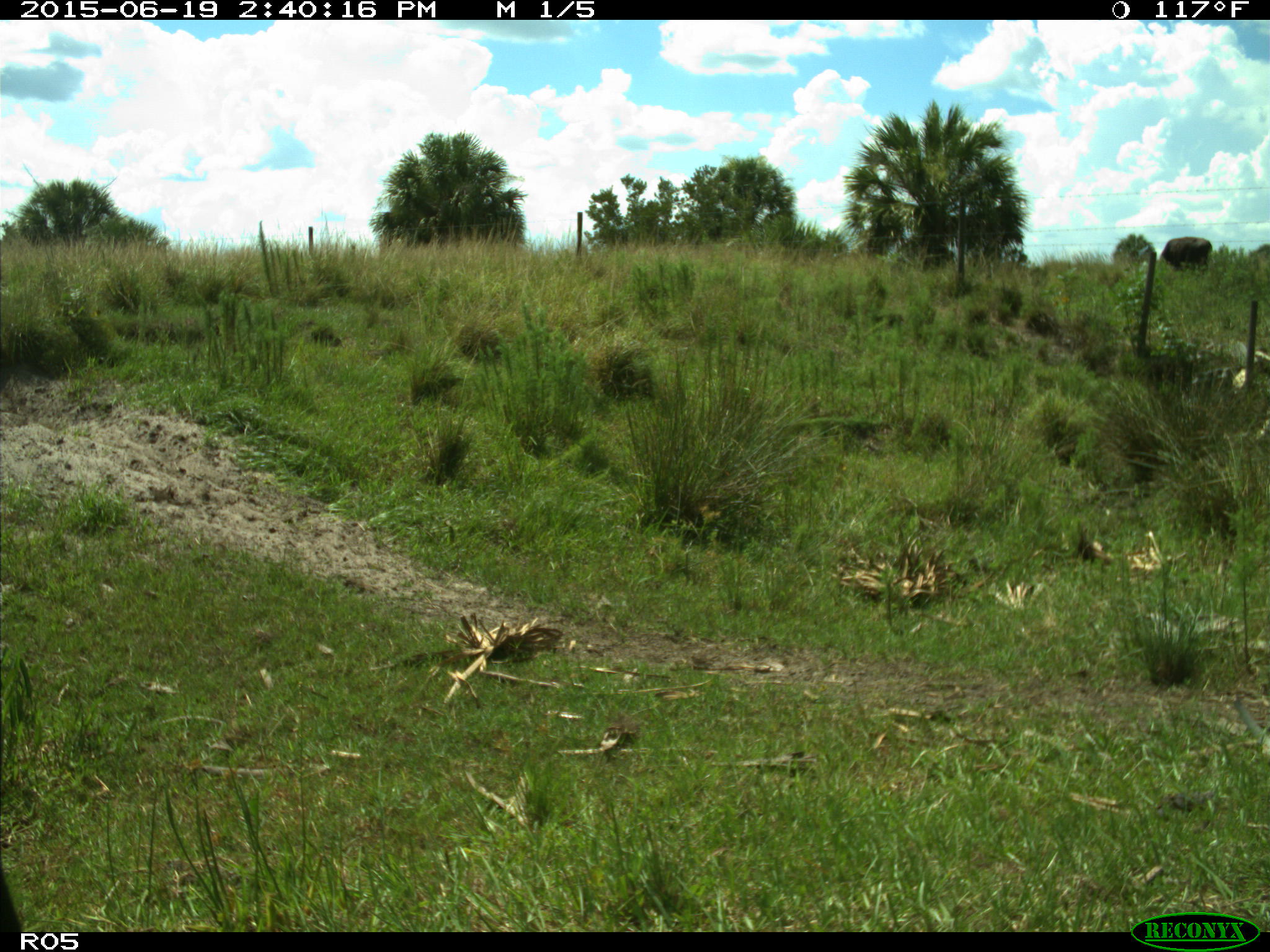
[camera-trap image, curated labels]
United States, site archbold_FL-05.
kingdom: Animalia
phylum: Chordata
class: Mammalia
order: Artiodactyla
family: Bovidae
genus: Bos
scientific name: Bos taurus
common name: domestic cow